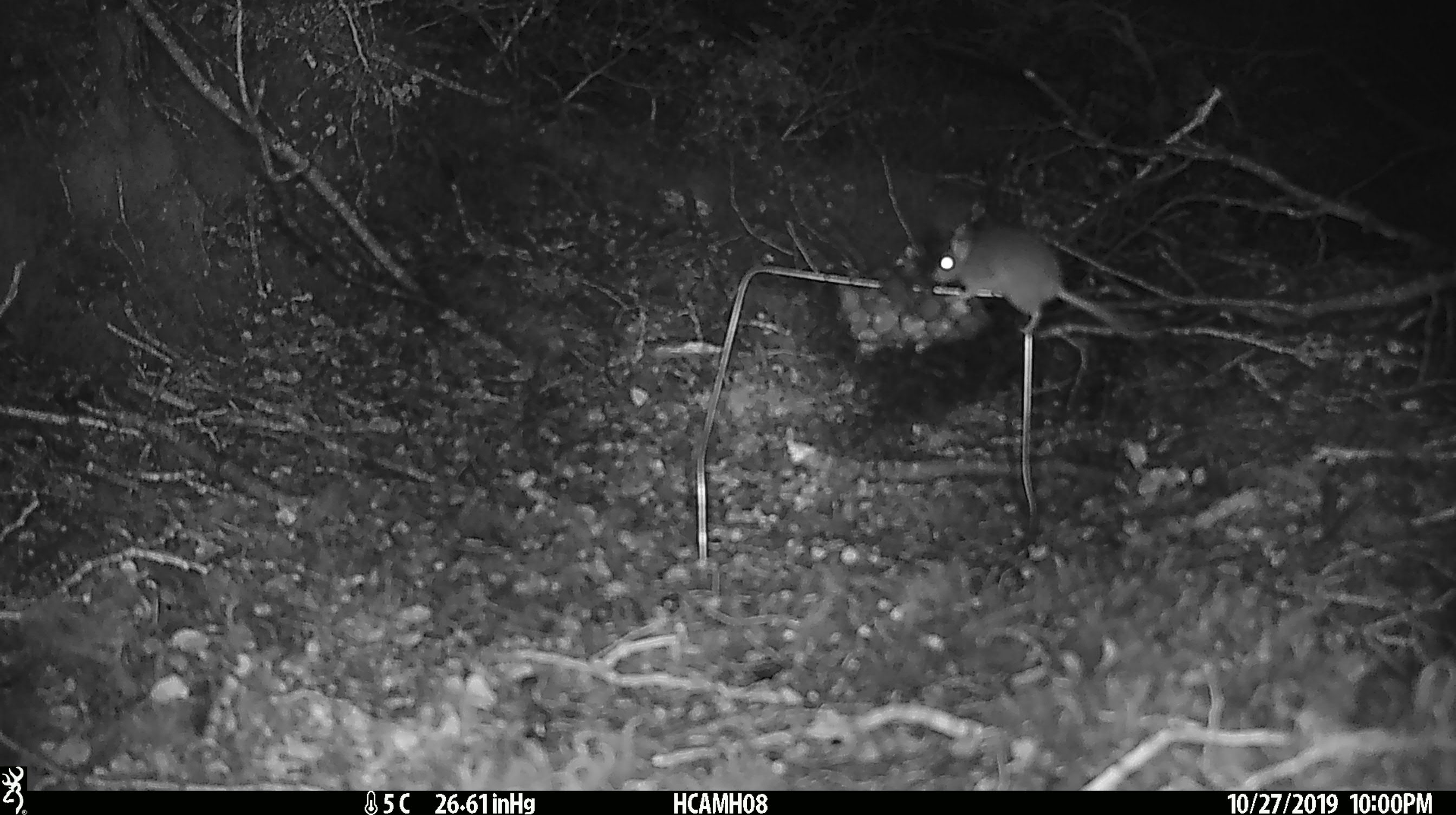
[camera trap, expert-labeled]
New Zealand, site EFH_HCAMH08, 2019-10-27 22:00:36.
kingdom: Animalia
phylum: Chordata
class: Mammalia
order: Rodentia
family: Muridae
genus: Mus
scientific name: Mus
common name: mouse